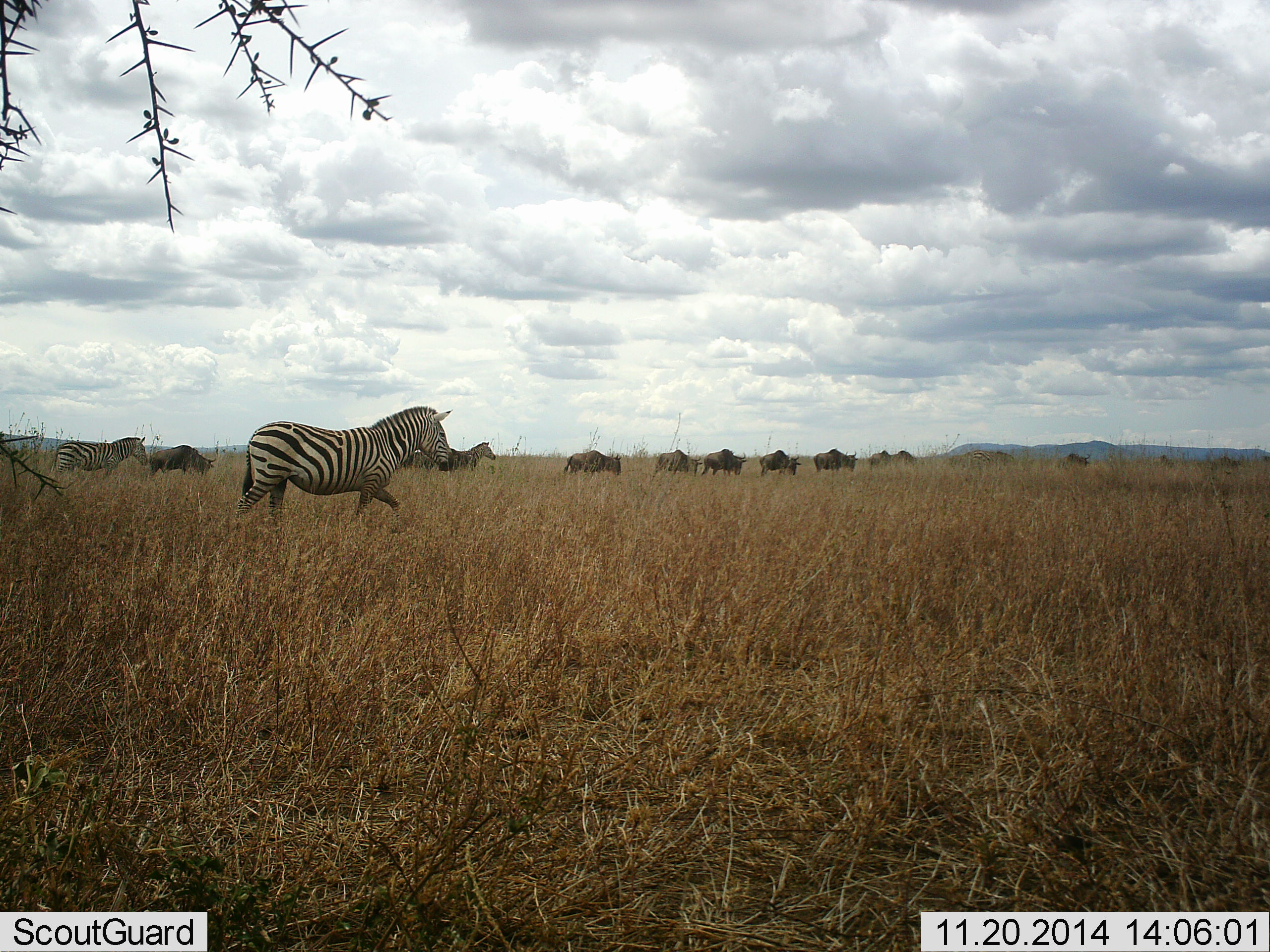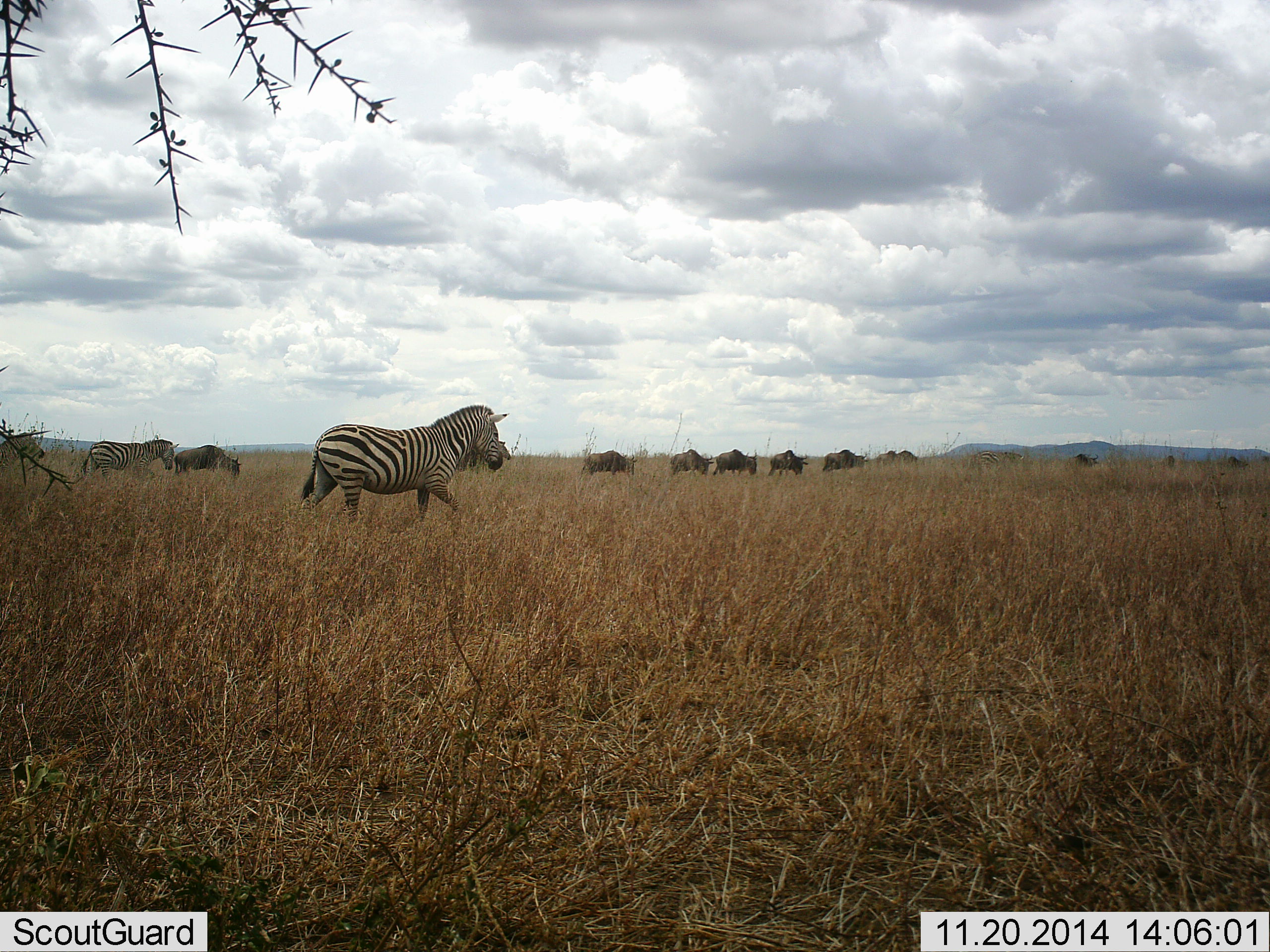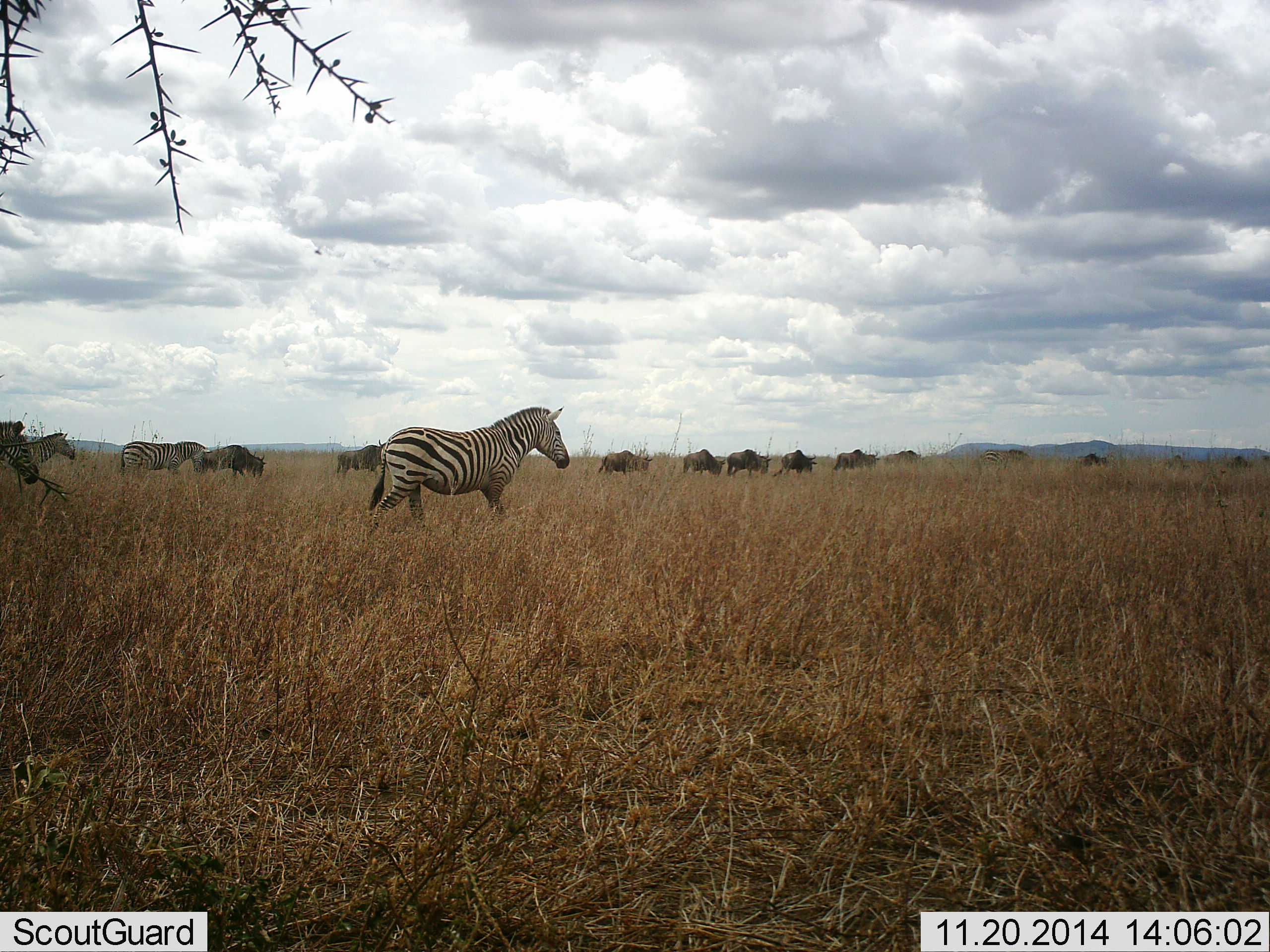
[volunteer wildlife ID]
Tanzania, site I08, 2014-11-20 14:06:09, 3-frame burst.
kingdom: Animalia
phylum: Chordata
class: Mammalia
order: Artiodactyla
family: Bovidae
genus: Connochaetes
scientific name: Connochaetes taurinus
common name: blue wildebeest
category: wildebeest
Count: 11-50.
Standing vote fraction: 0%.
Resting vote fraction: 0%.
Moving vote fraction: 100%.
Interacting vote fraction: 0%.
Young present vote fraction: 0%.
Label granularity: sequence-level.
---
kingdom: Animalia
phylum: Chordata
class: Mammalia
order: Perissodactyla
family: Equidae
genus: Equus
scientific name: Equus quagga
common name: plains zebra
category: zebra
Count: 4.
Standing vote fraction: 10%.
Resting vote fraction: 0%.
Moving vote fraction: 90%.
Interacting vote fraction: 0%.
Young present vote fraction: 0%.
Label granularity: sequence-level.